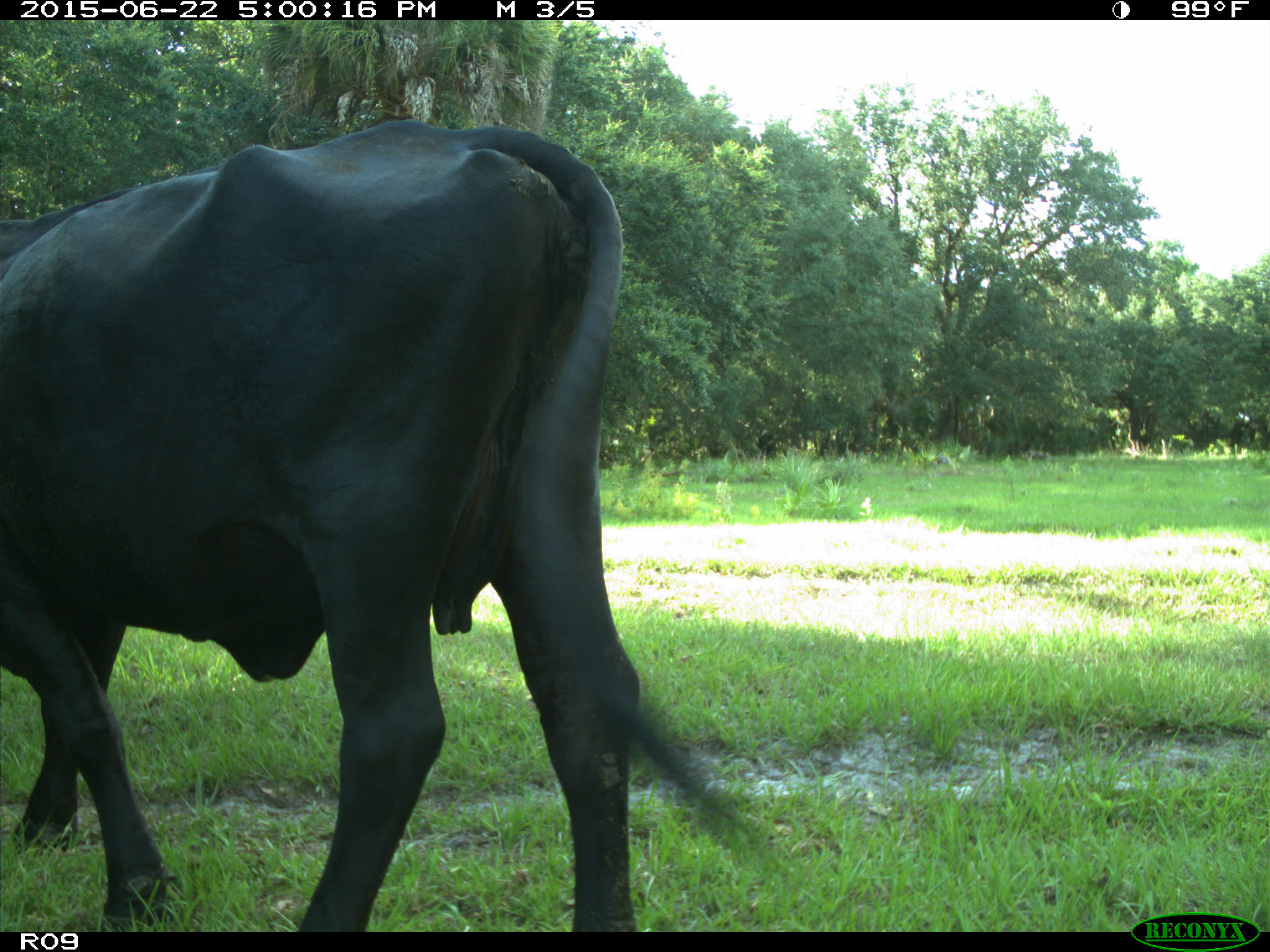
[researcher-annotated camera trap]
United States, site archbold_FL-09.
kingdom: Animalia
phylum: Chordata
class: Mammalia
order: Artiodactyla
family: Bovidae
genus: Bos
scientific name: Bos taurus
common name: domestic cow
Bos taurus (domestic cow).